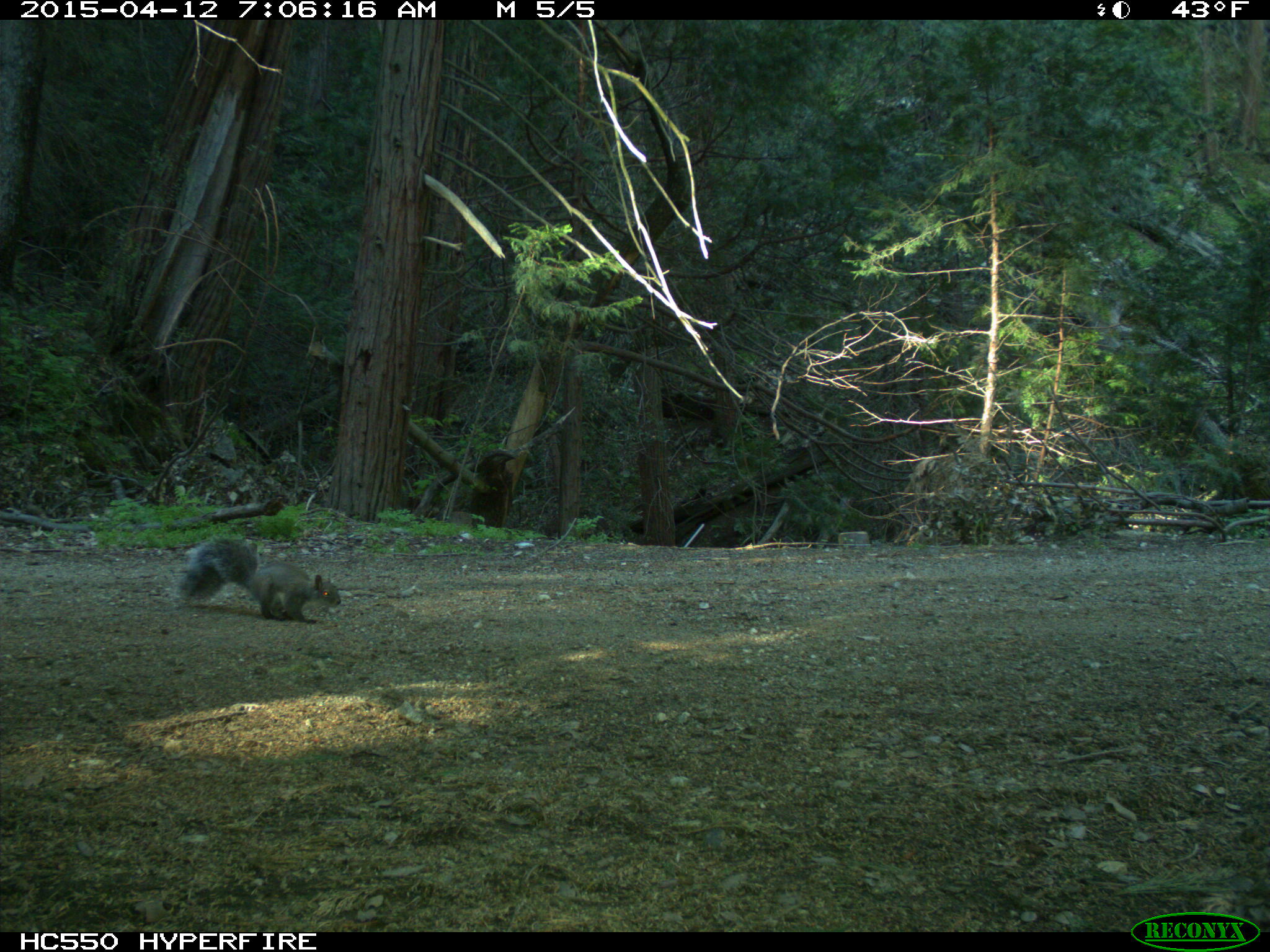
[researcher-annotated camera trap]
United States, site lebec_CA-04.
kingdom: Animalia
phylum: Chordata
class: Mammalia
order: Rodentia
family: Sciuridae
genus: Sciurus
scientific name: Sciurus carolinensis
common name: eastern gray squirrel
Sciurus carolinensis (eastern gray squirrel).